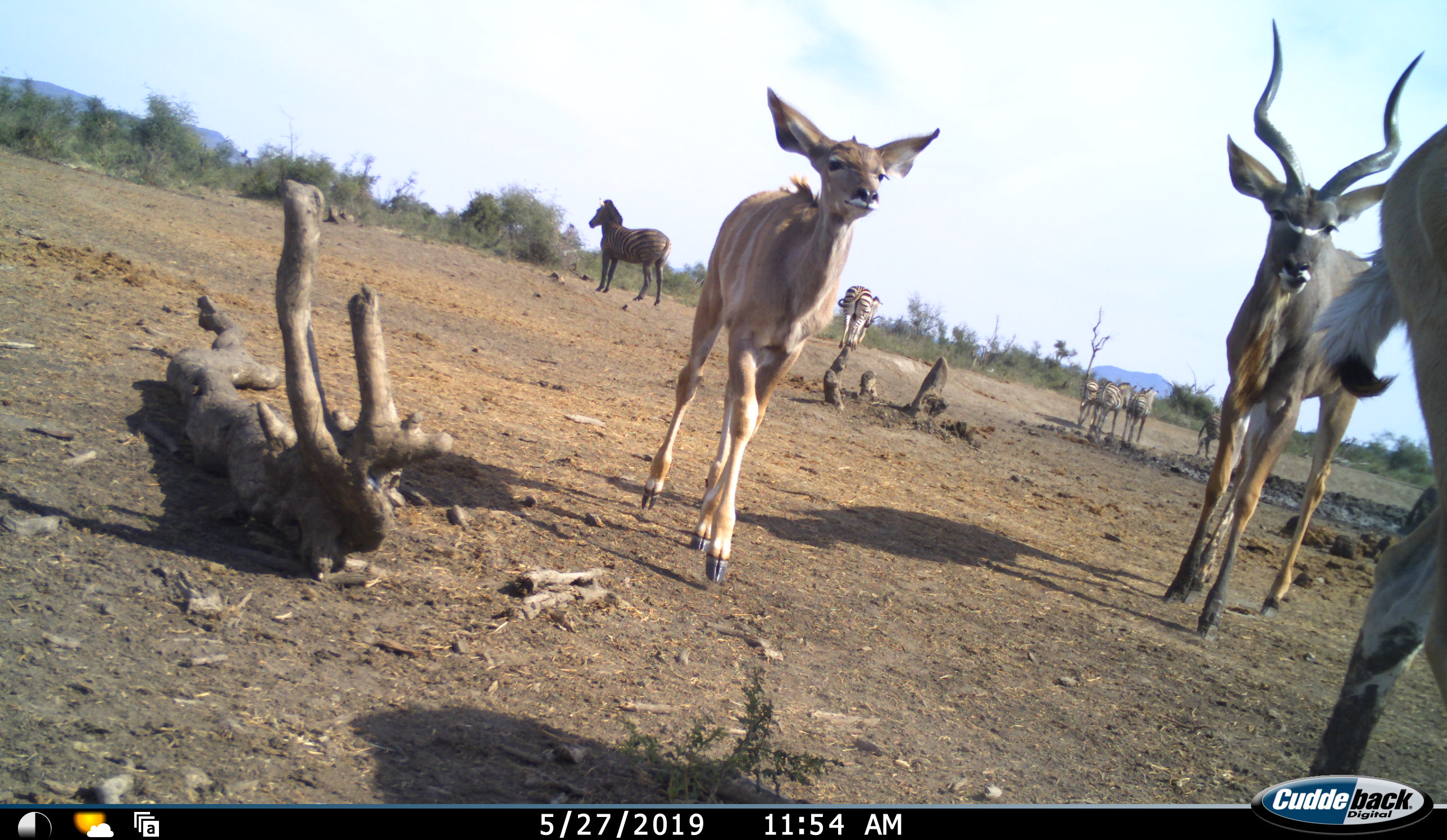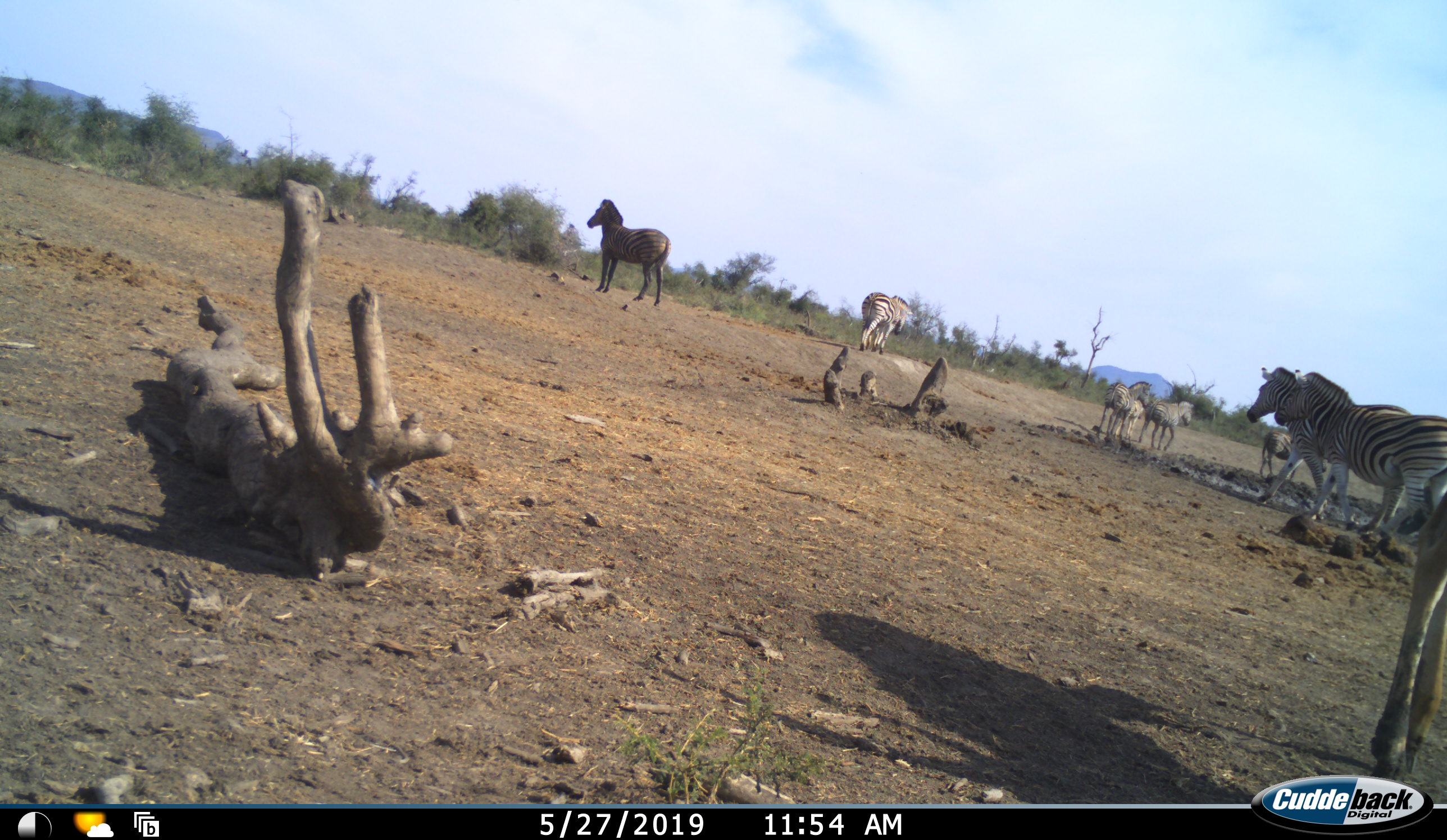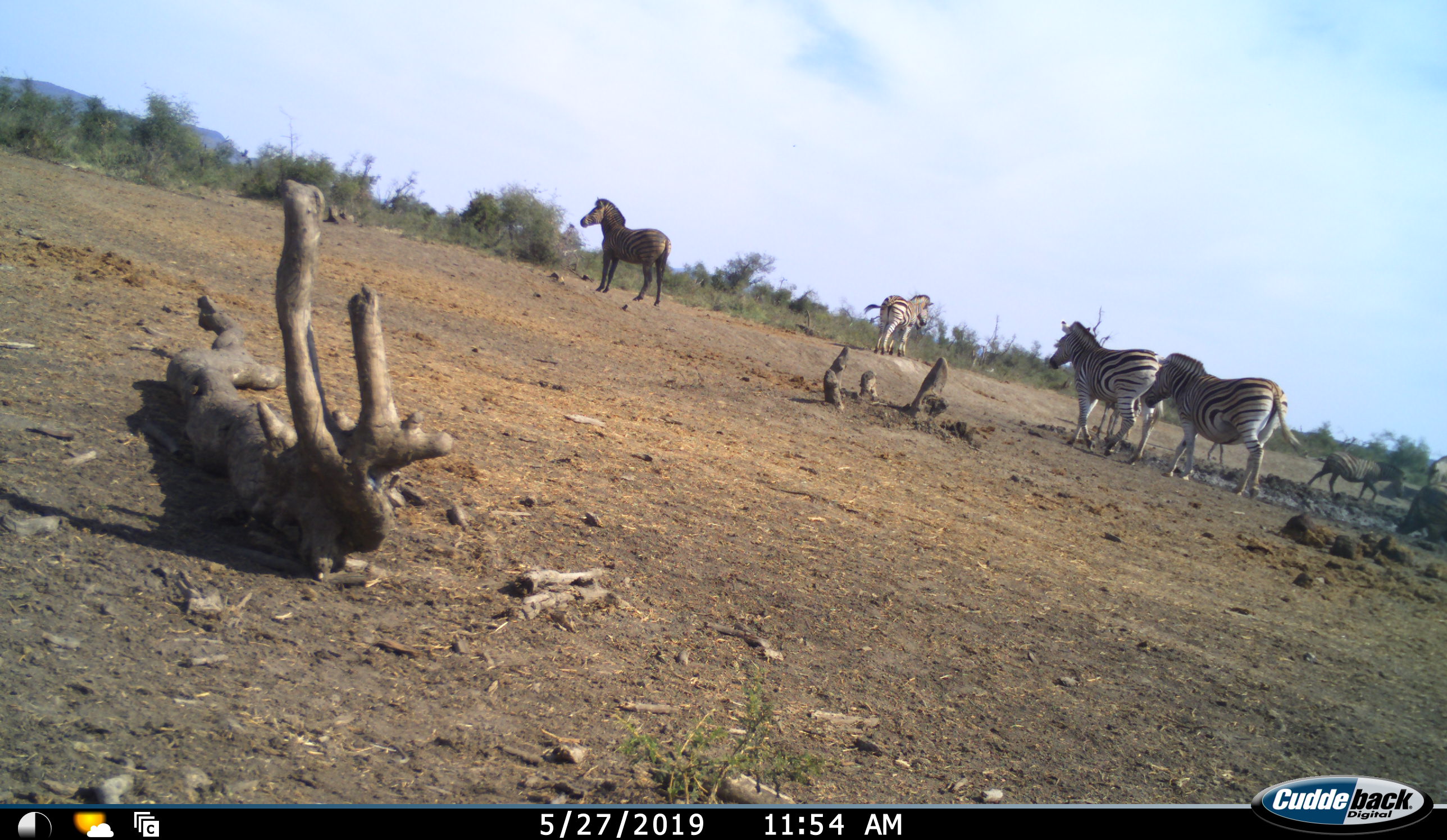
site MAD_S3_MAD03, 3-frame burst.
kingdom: Animalia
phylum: Chordata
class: Mammalia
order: Artiodactyla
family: Bovidae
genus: Tragelaphus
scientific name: Tragelaphus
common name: kudu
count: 3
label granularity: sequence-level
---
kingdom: Animalia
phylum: Chordata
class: Mammalia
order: Perissodactyla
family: Equidae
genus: Equus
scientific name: Equus quagga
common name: plains zebra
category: zebraplains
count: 7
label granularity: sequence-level